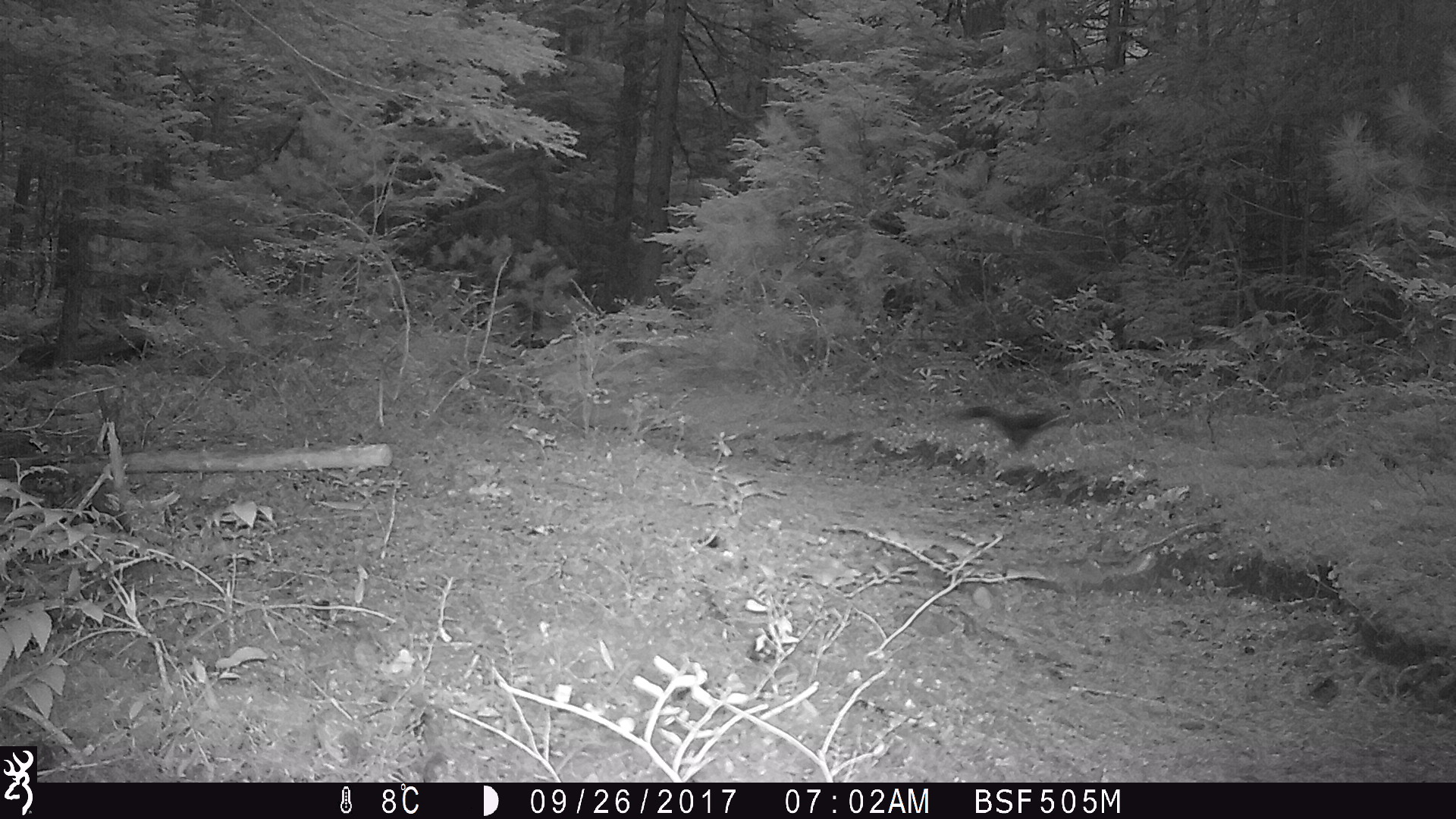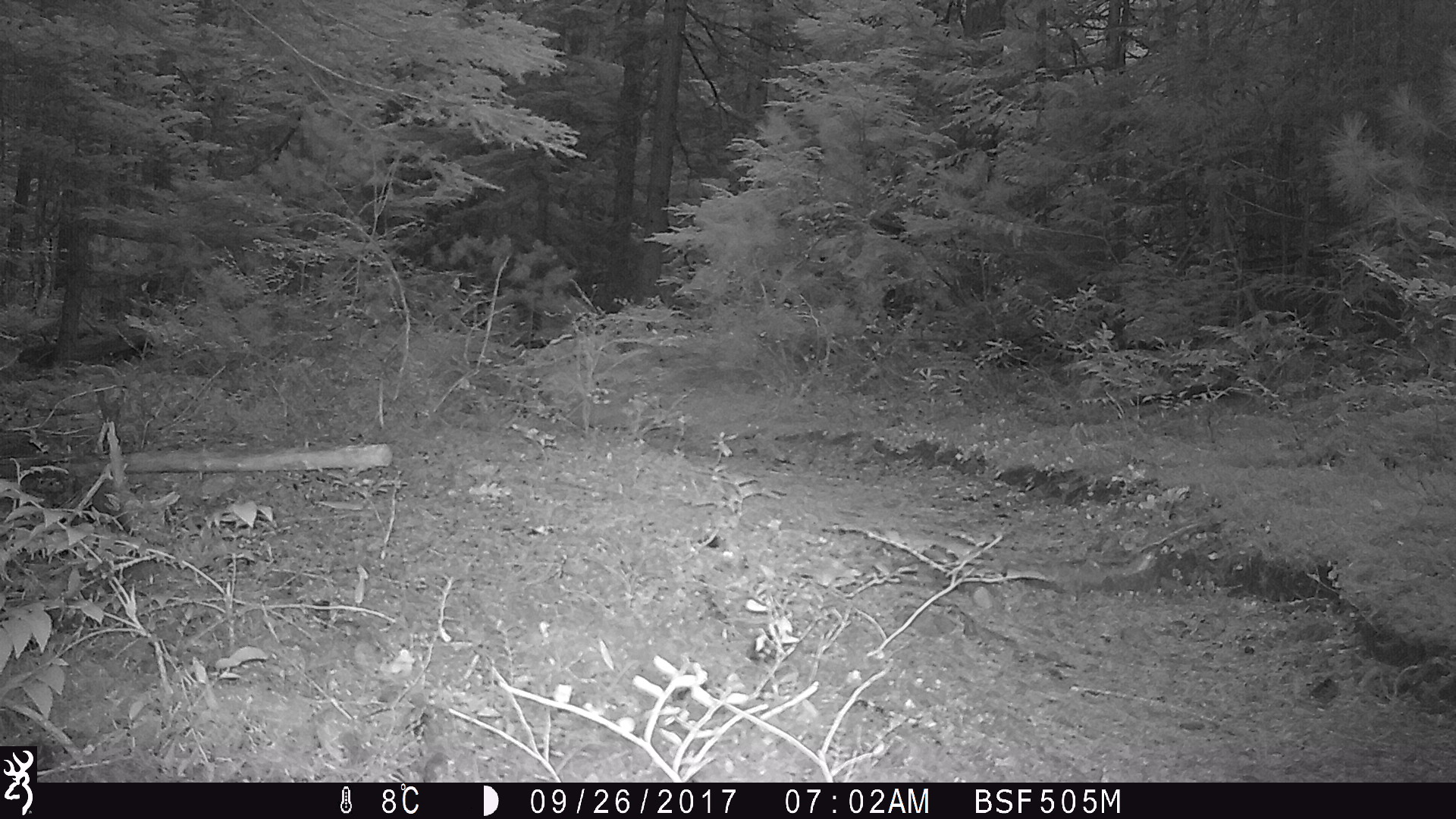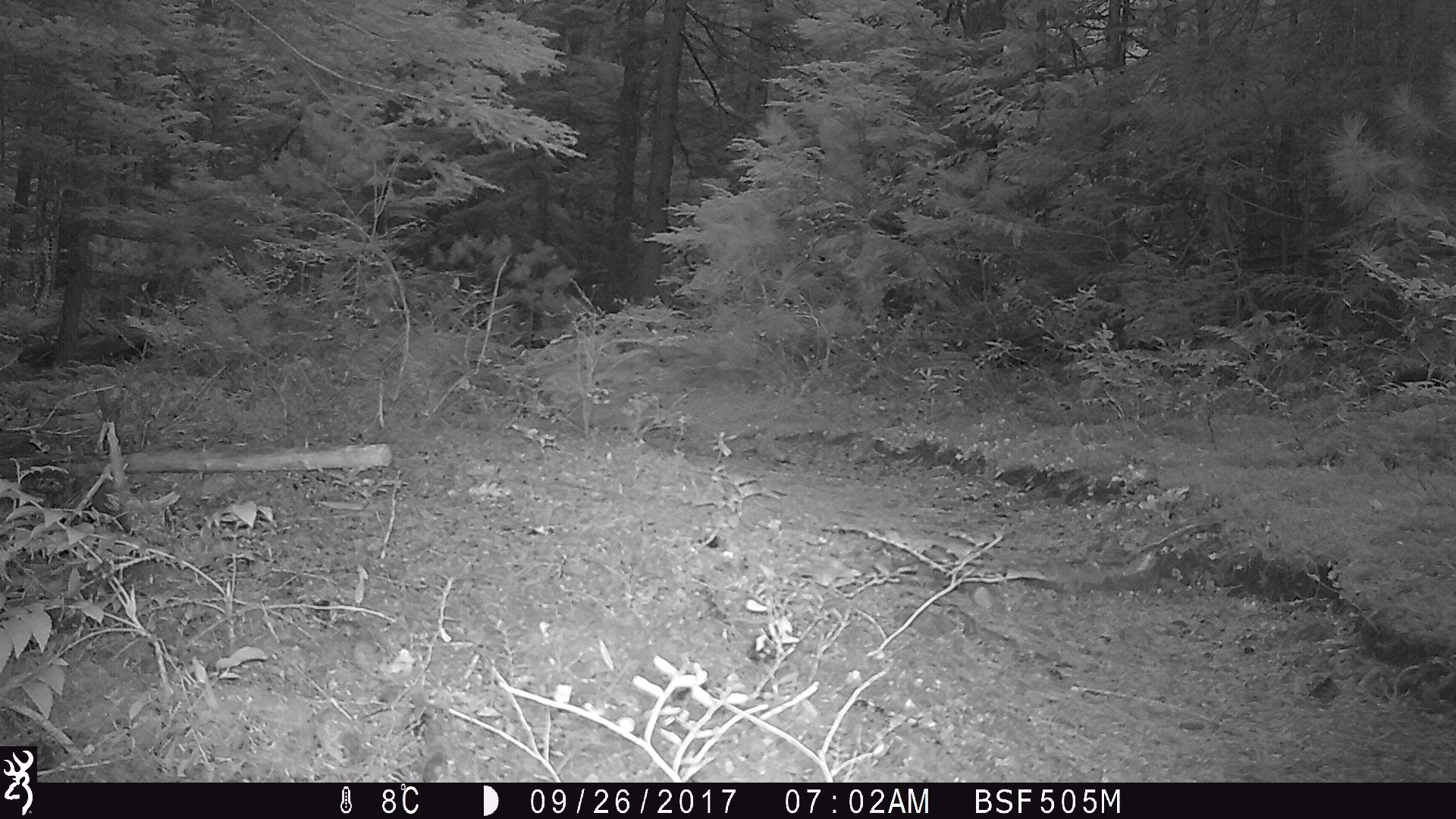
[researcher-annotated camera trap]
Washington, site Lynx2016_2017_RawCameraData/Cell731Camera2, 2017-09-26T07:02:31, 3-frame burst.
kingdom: Animalia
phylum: Chordata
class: Mammalia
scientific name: Mammalia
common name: small mammal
Small mammal (Mammalia). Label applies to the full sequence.